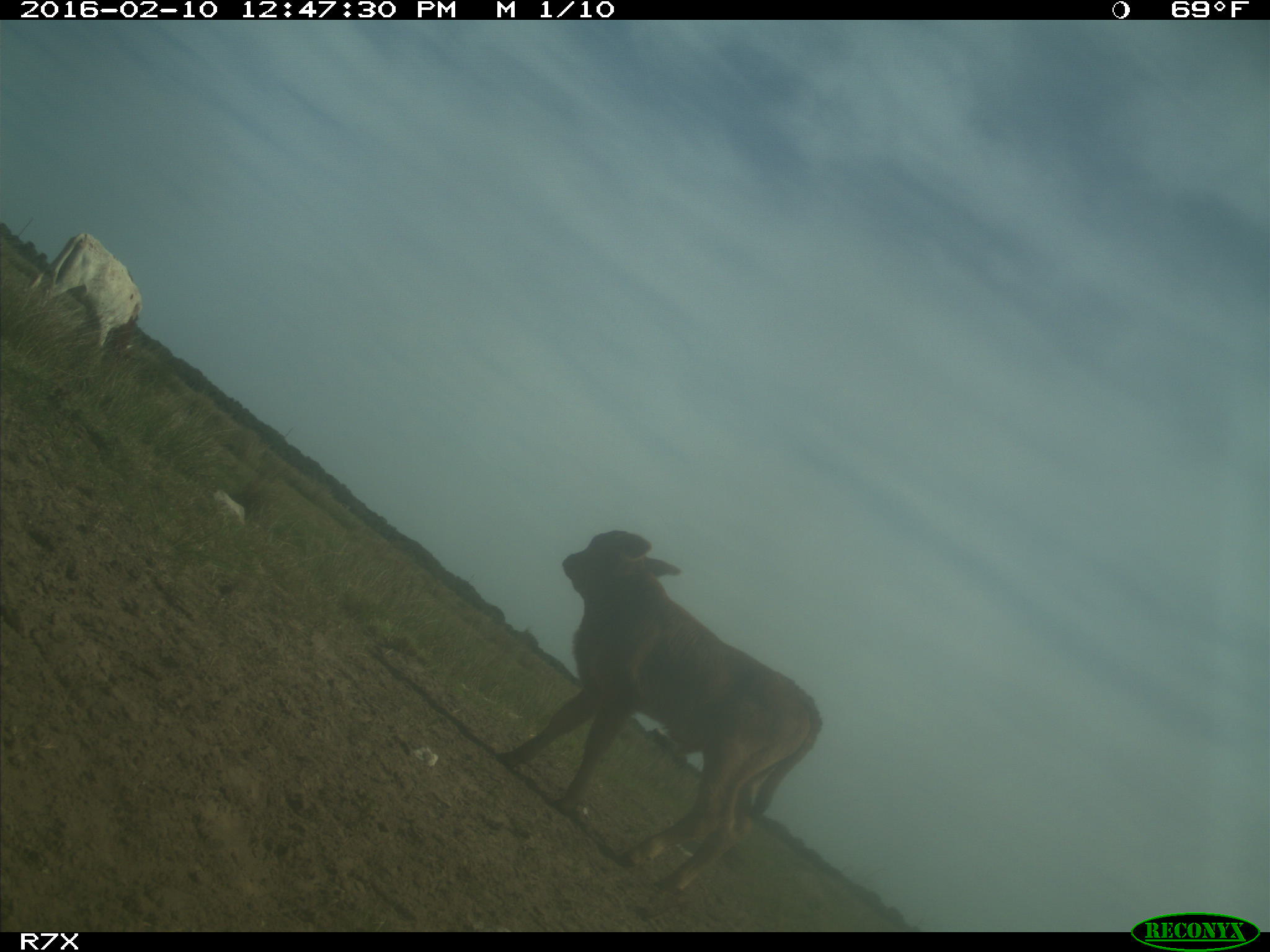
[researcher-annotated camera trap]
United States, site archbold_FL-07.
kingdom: Animalia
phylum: Chordata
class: Mammalia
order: Artiodactyla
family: Bovidae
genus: Bos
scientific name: Bos taurus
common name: domestic cow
Bos taurus (domestic cow).